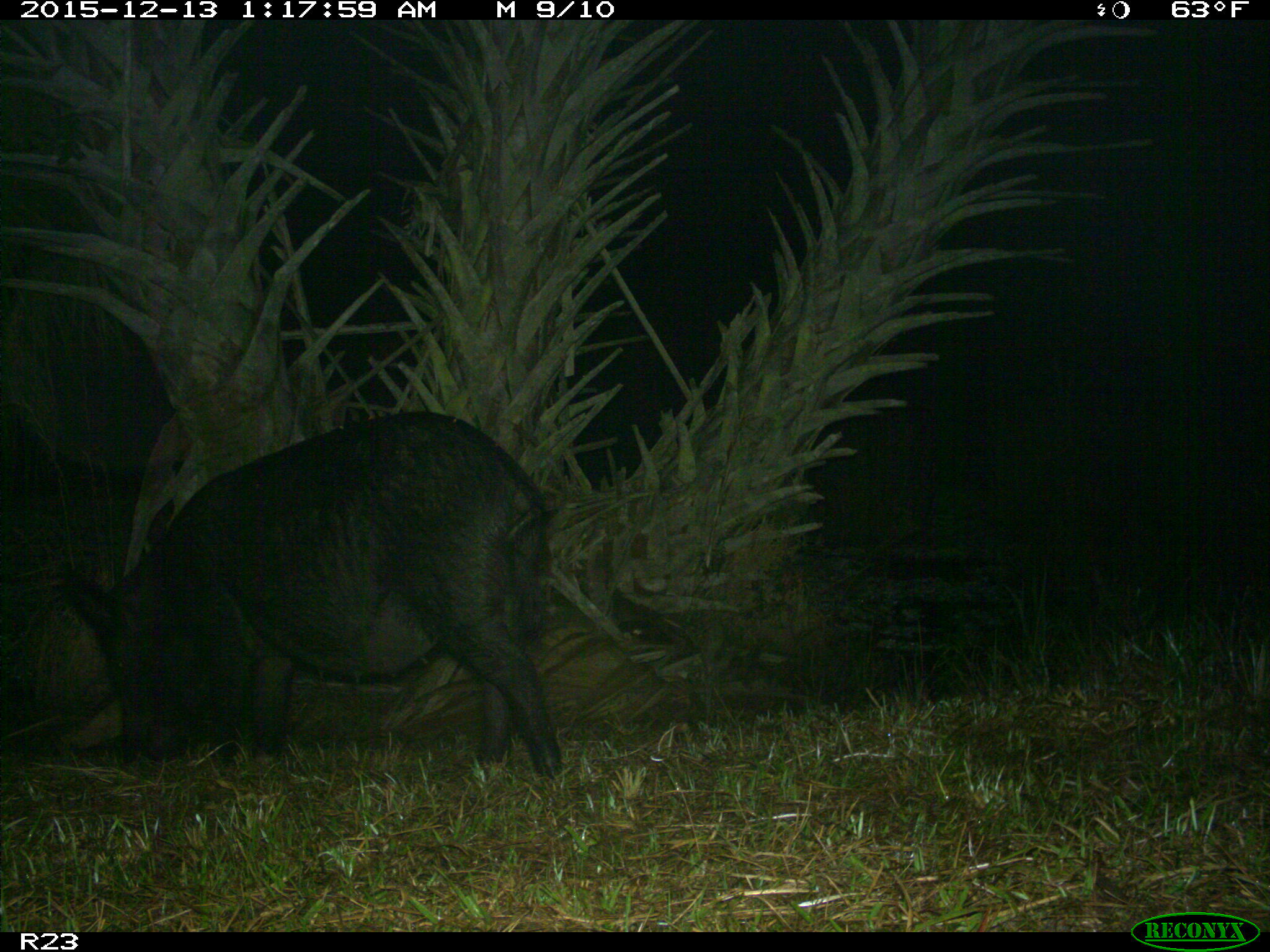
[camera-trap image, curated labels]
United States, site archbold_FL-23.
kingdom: Animalia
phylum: Chordata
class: Mammalia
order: Artiodactyla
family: Suidae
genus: Sus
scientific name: Sus scrofa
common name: wild boar